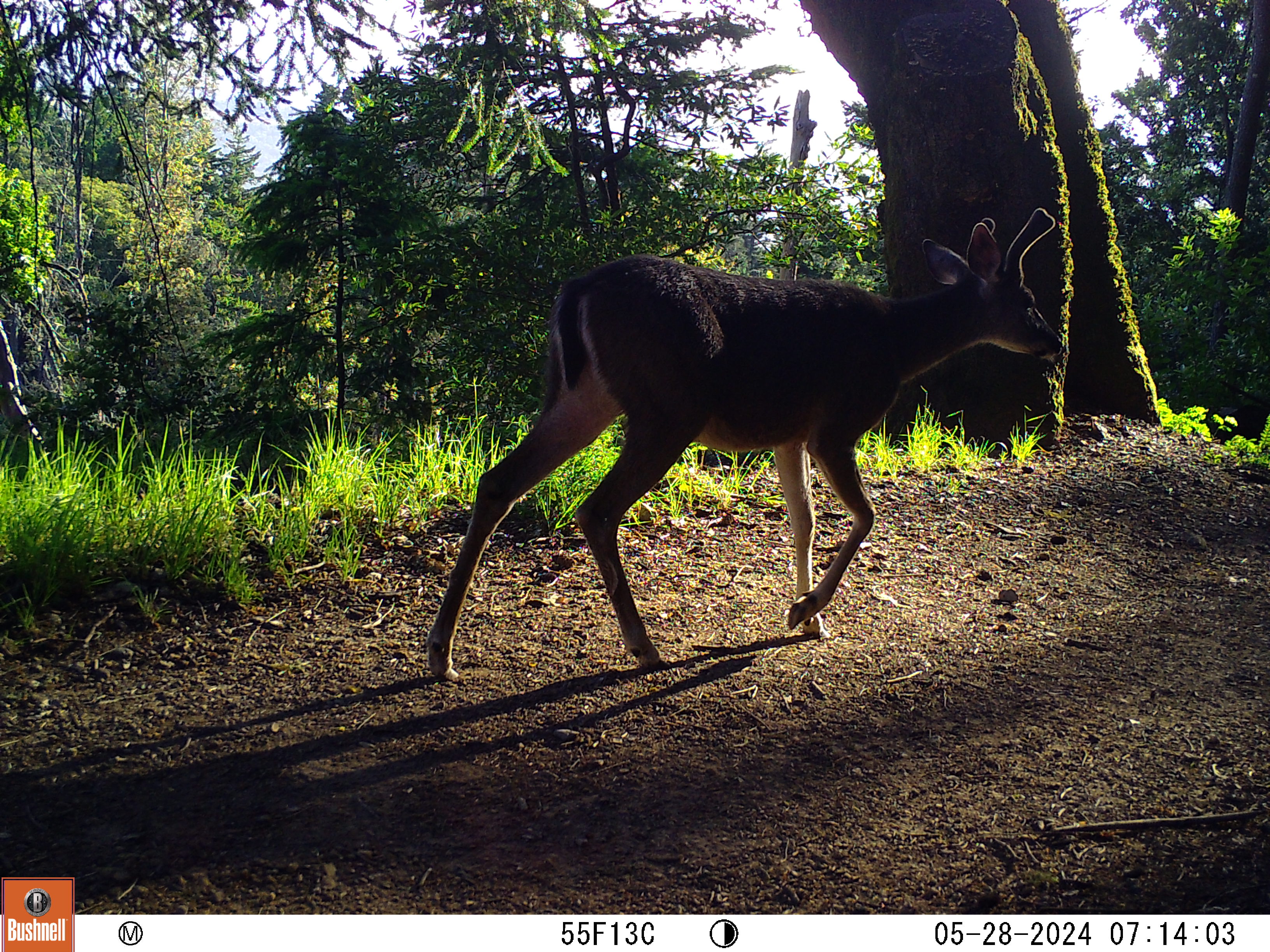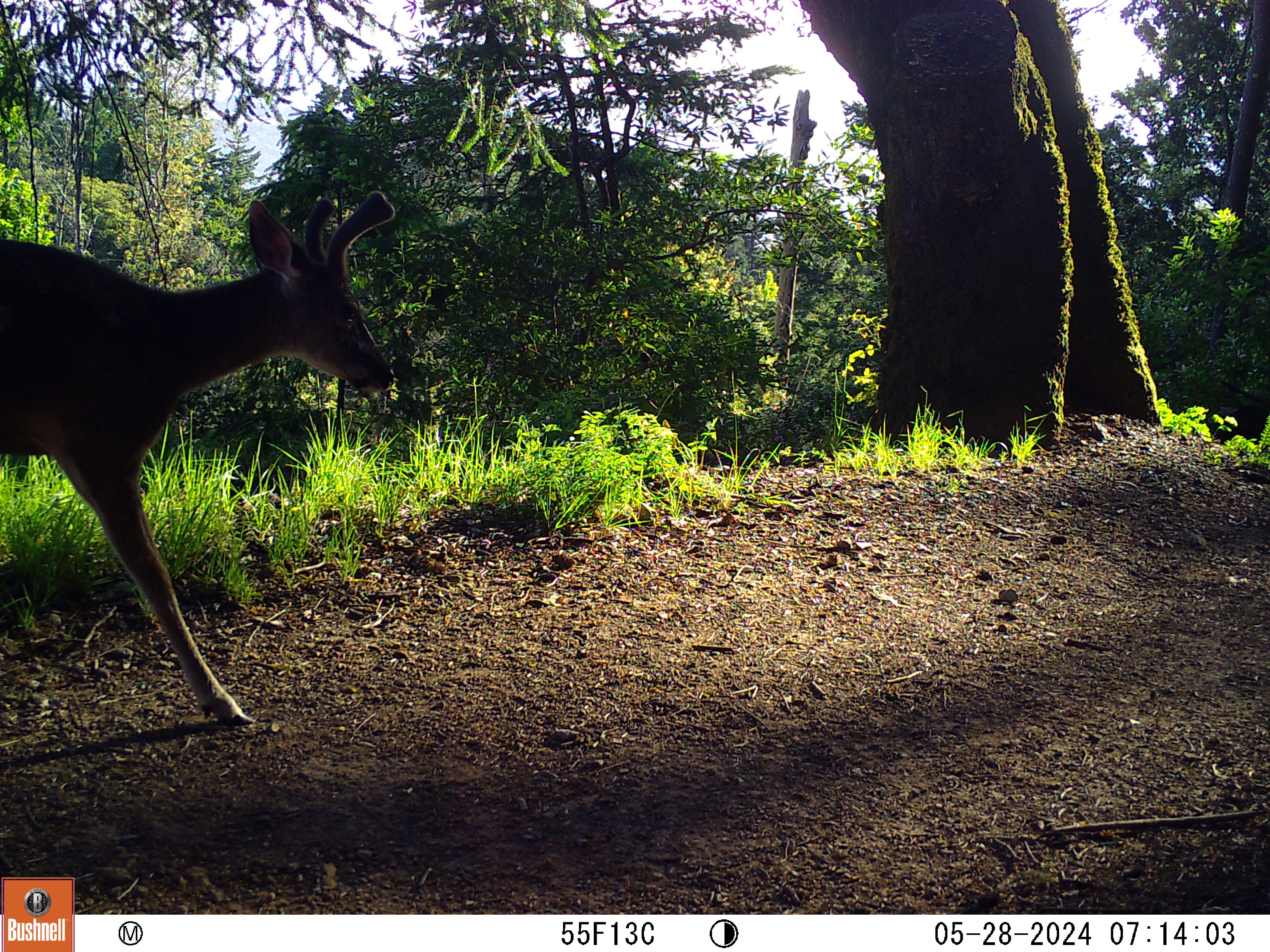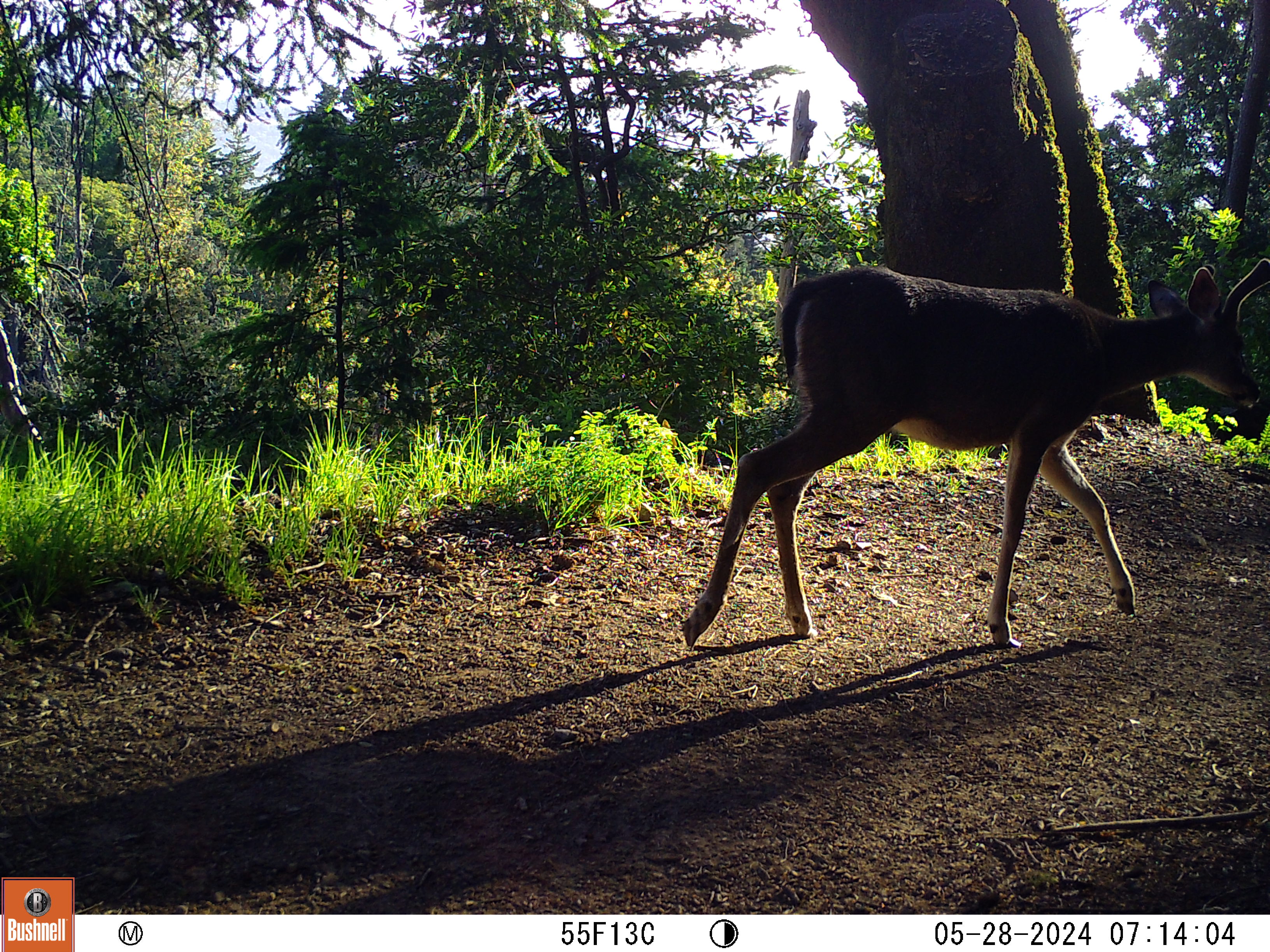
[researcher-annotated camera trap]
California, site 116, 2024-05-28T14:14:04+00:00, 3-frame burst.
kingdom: Animalia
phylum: Chordata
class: Mammalia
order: Artiodactyla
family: Cervidae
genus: Odocoileus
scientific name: Odocoileus hemionus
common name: mule deer